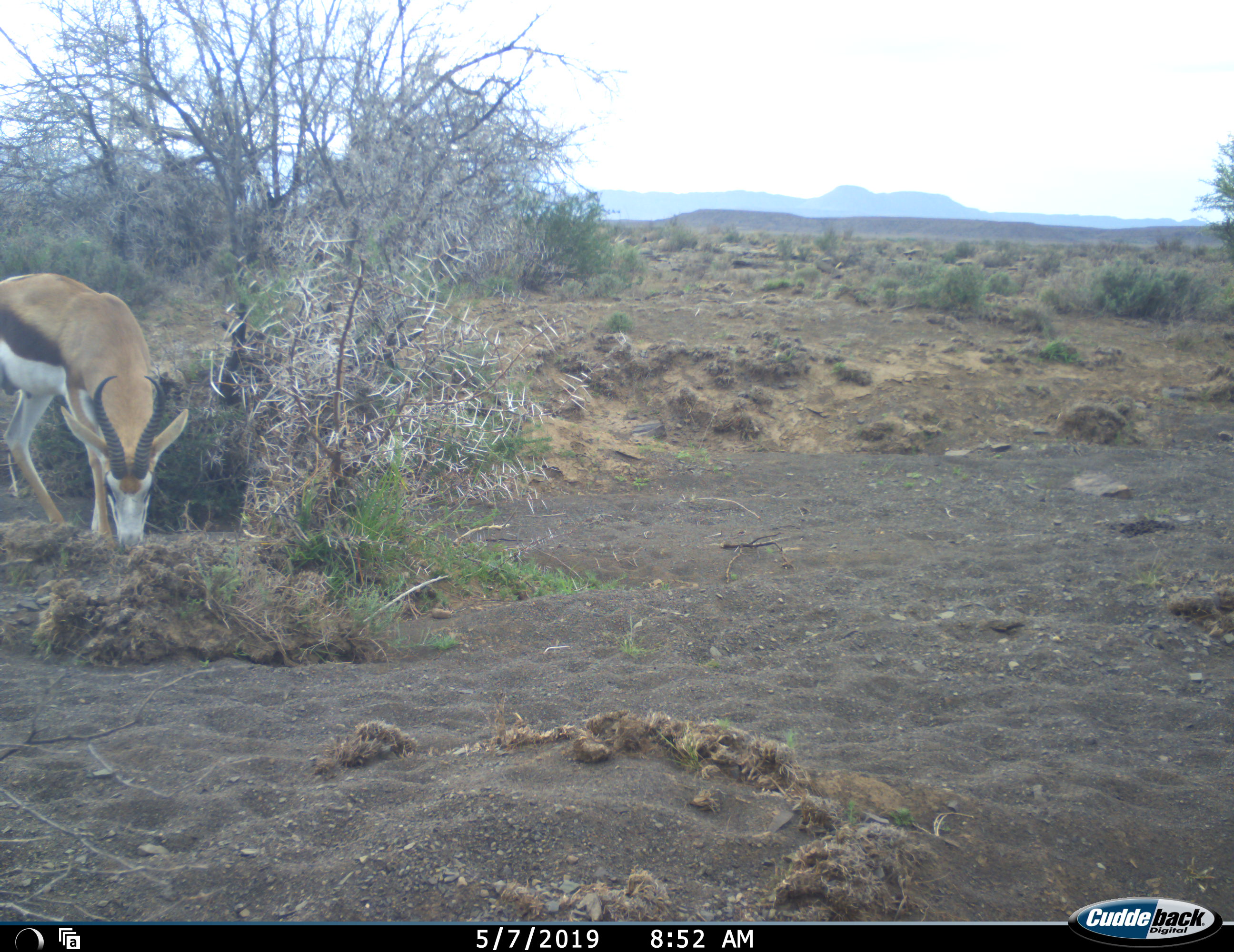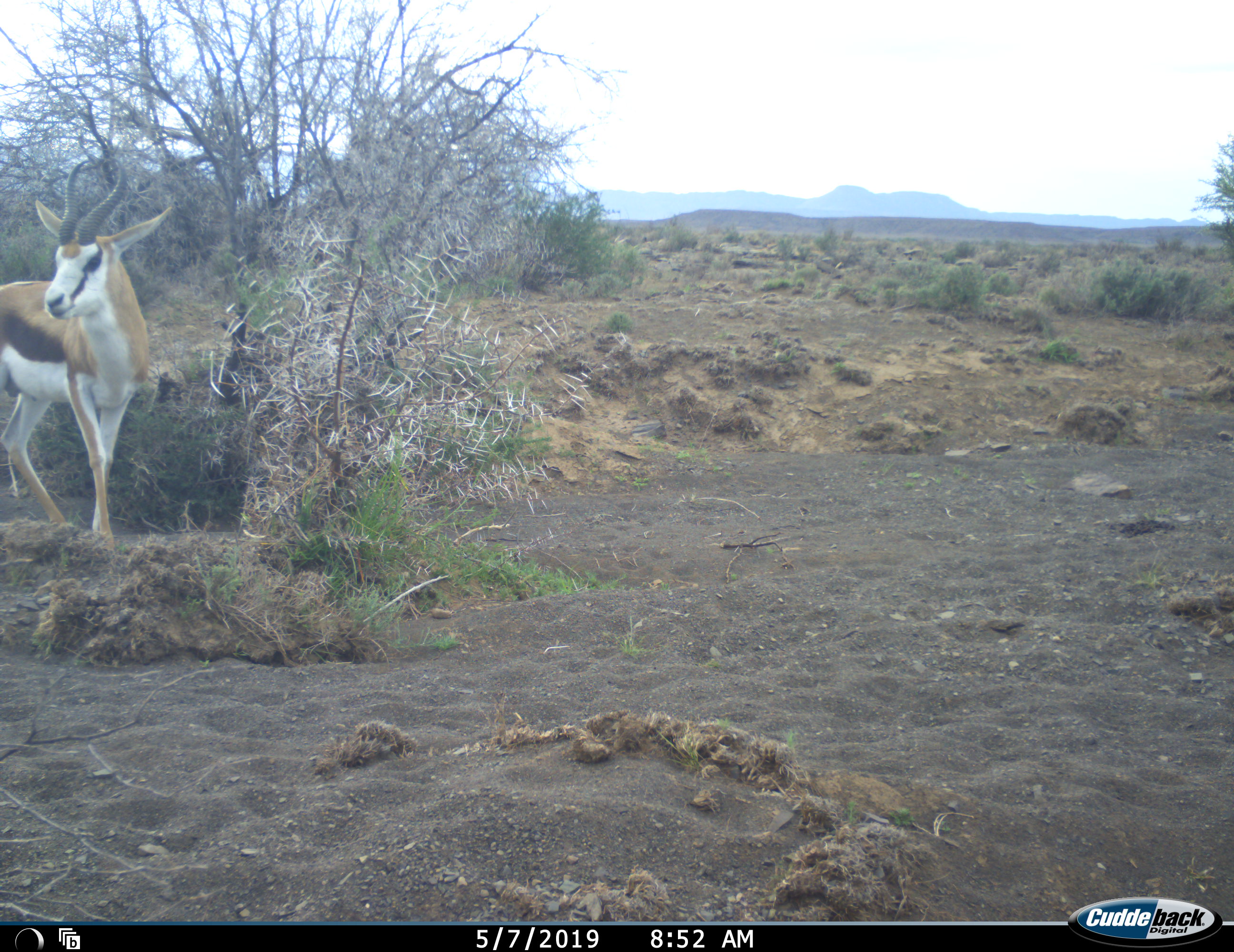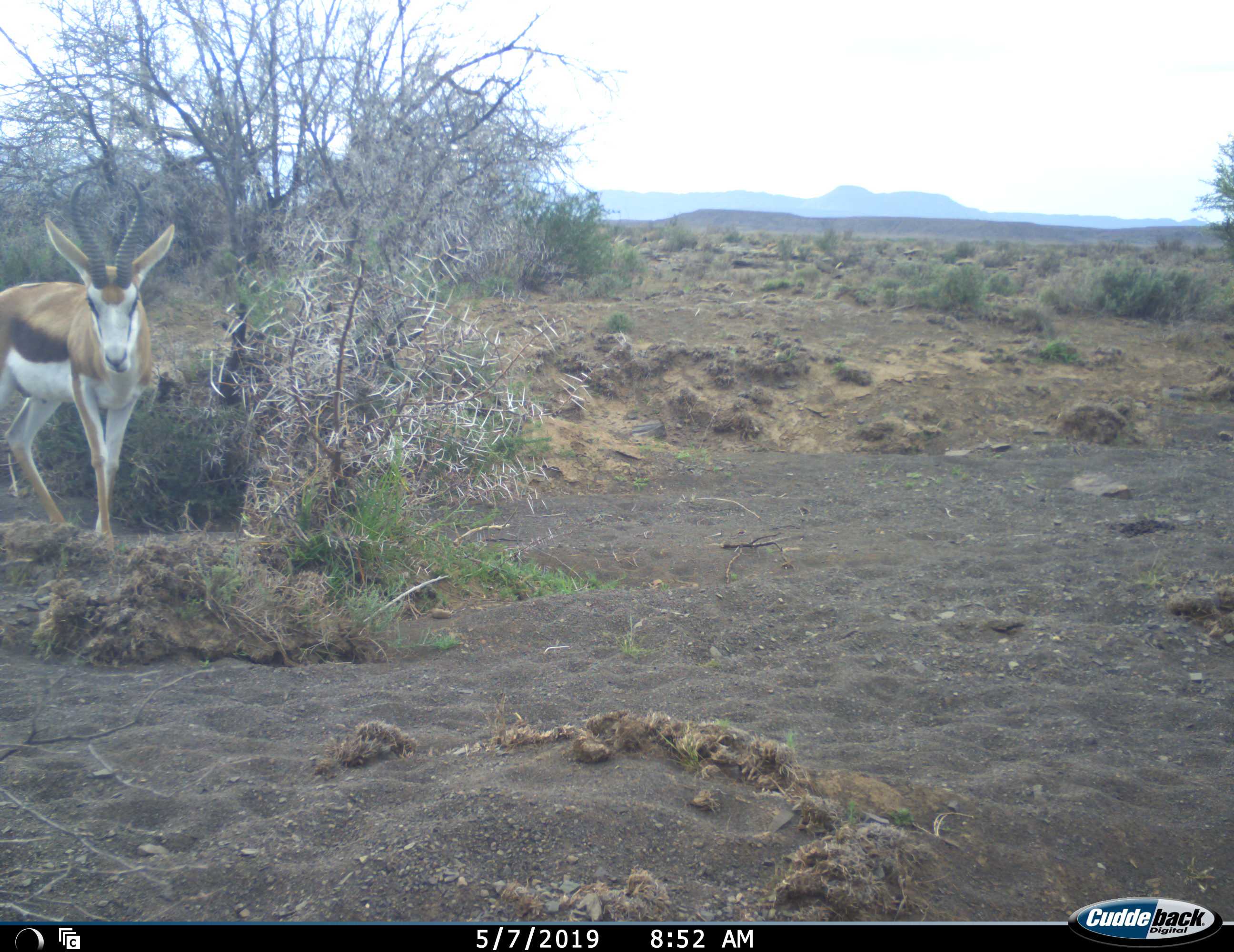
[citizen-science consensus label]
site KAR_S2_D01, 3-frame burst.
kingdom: Animalia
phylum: Chordata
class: Mammalia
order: Artiodactyla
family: Bovidae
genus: Antidorcas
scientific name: Antidorcas marsupialis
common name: springbok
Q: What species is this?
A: Springbok (Antidorcas marsupialis).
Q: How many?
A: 1.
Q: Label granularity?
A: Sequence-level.